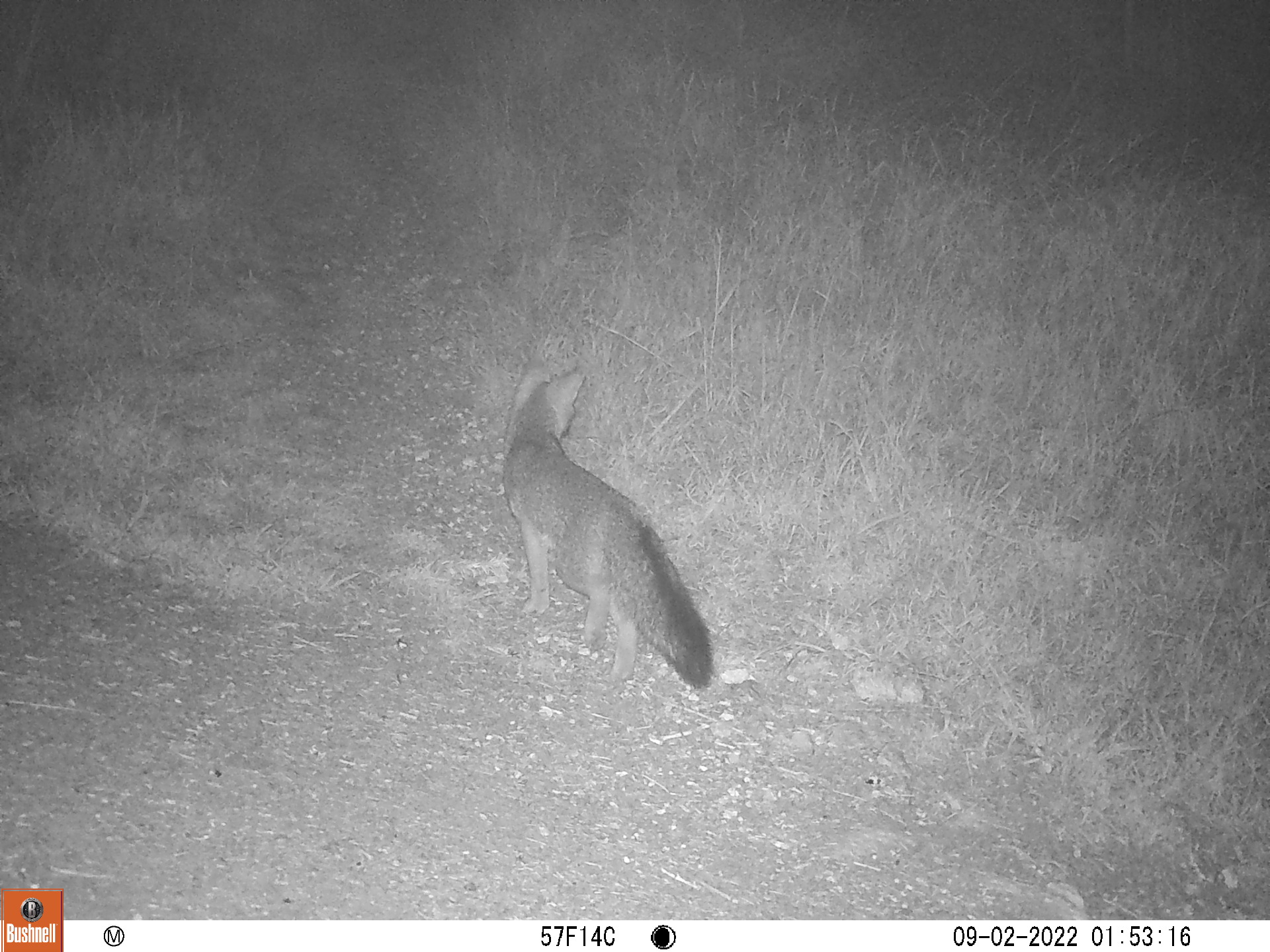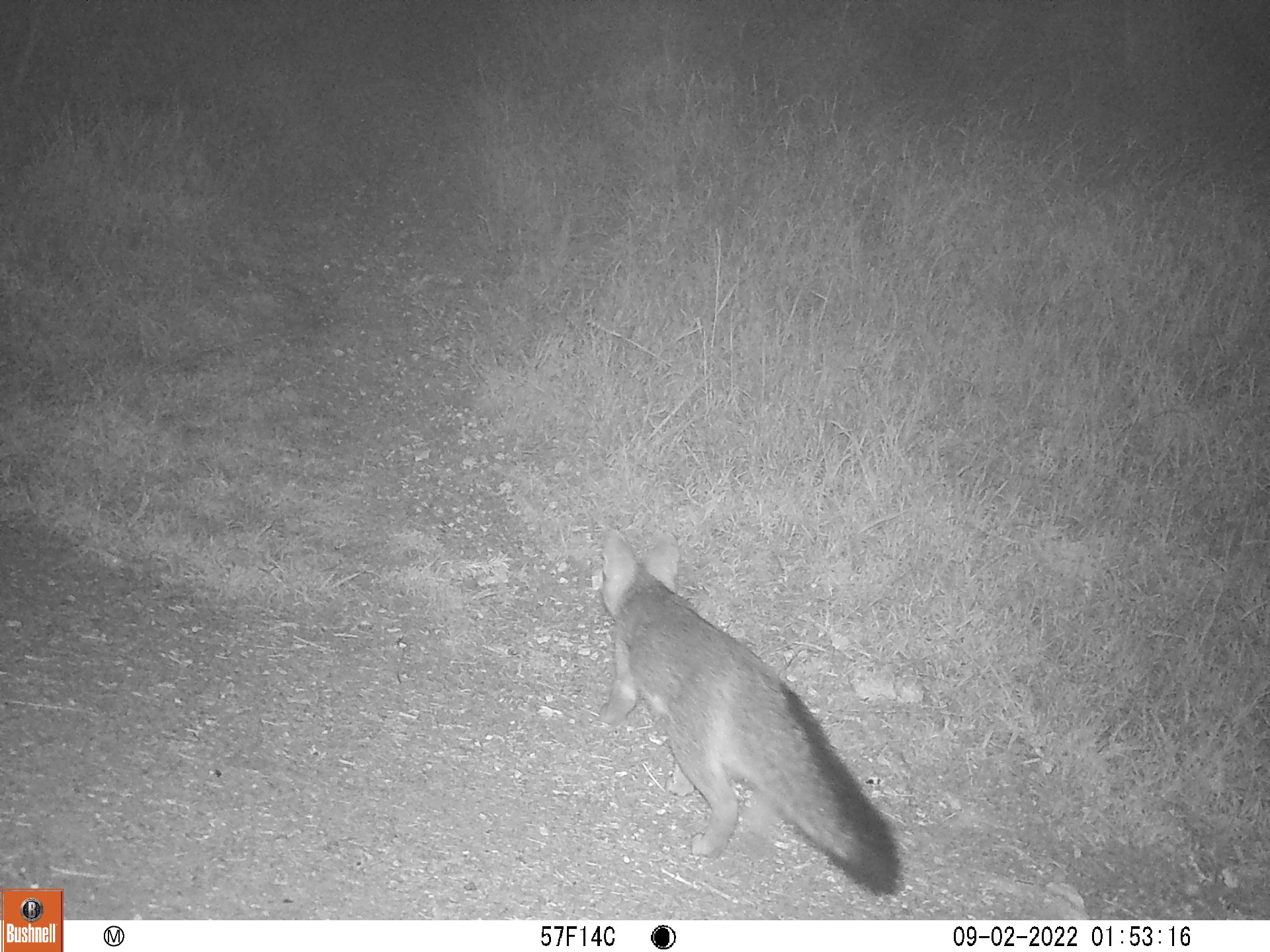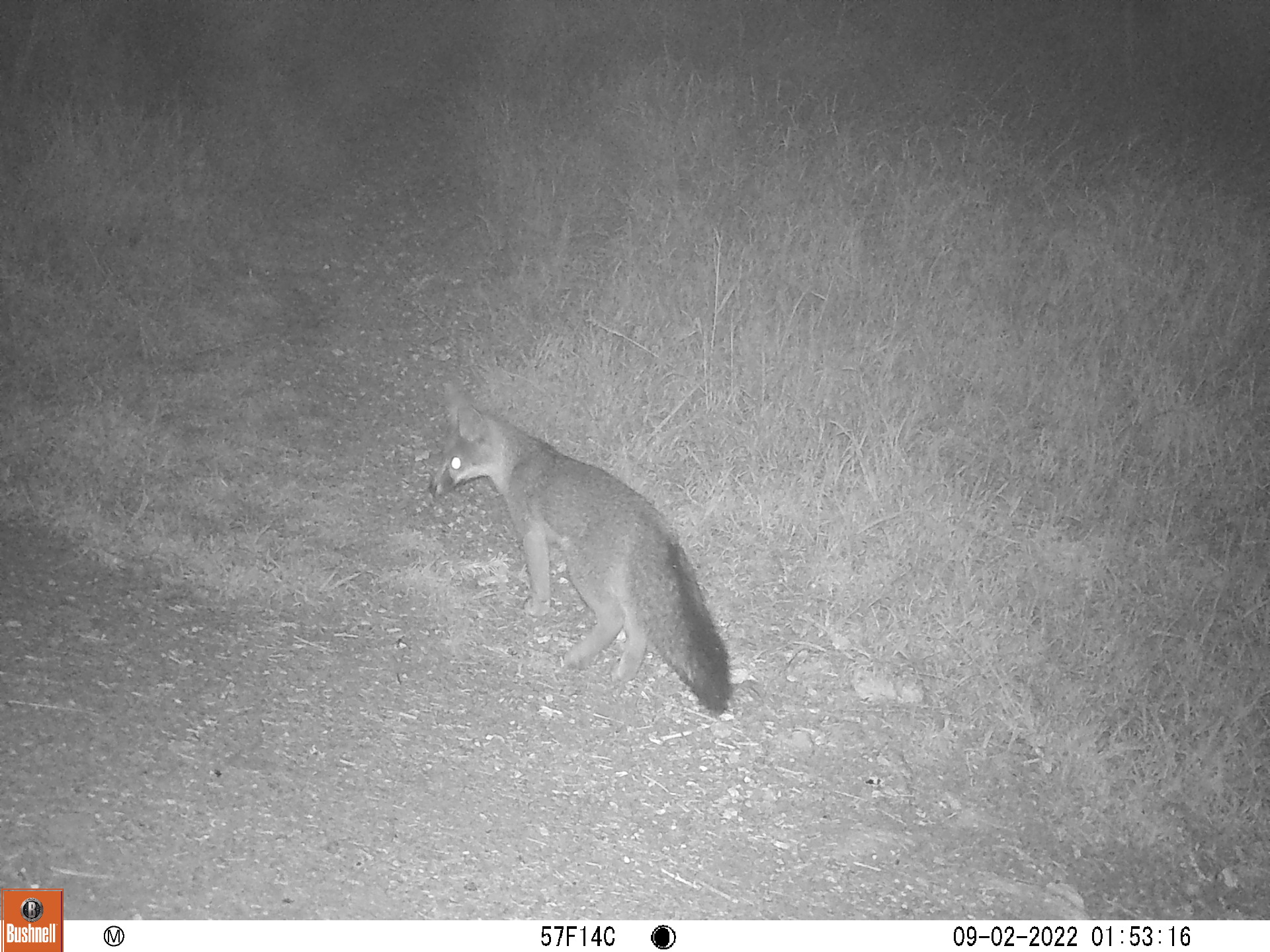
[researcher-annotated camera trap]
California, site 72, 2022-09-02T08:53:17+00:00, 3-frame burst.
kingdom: Animalia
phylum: Chordata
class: Mammalia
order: Carnivora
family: Canidae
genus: Urocyon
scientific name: Urocyon cinereoargenteus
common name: gray fox